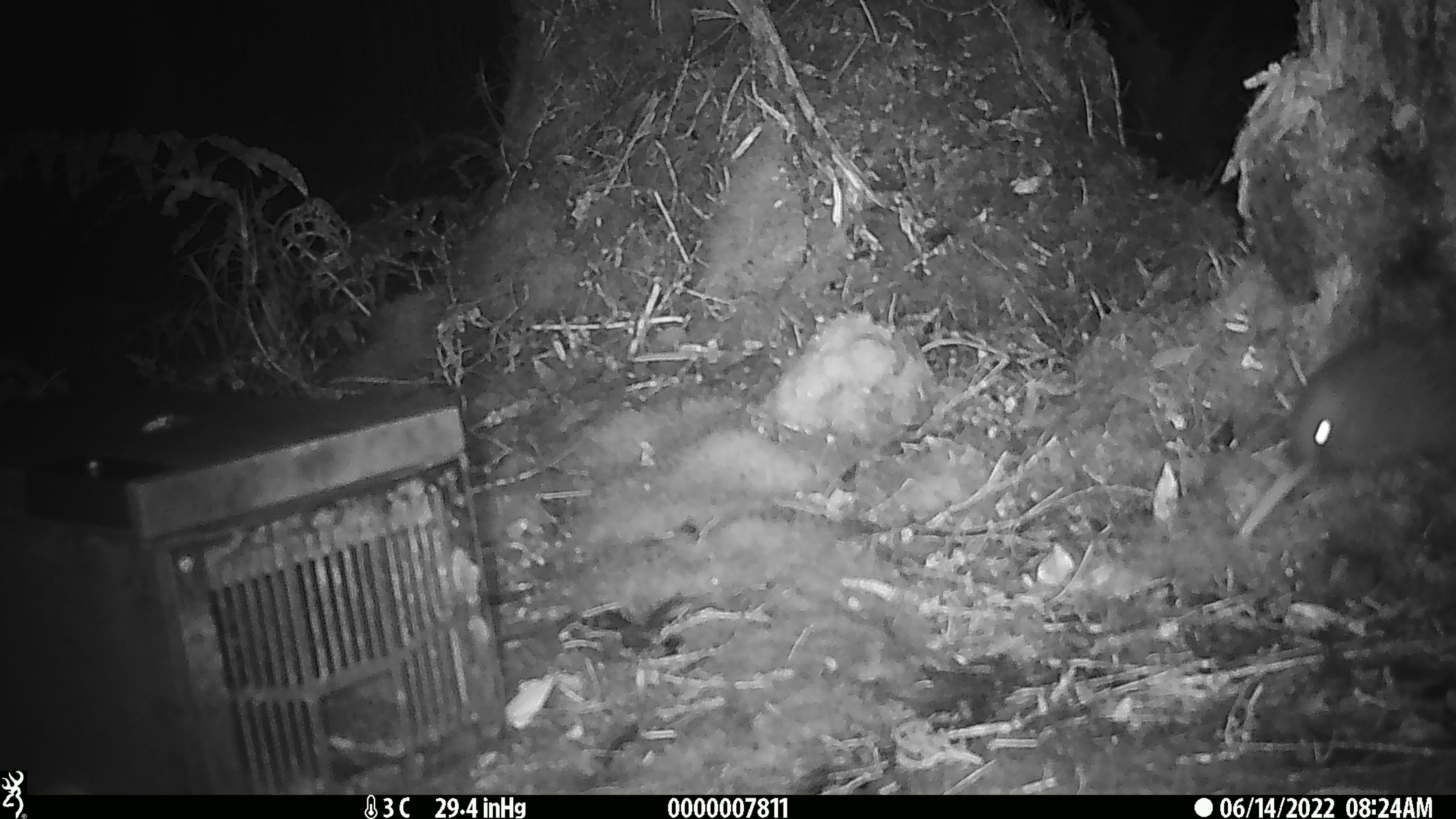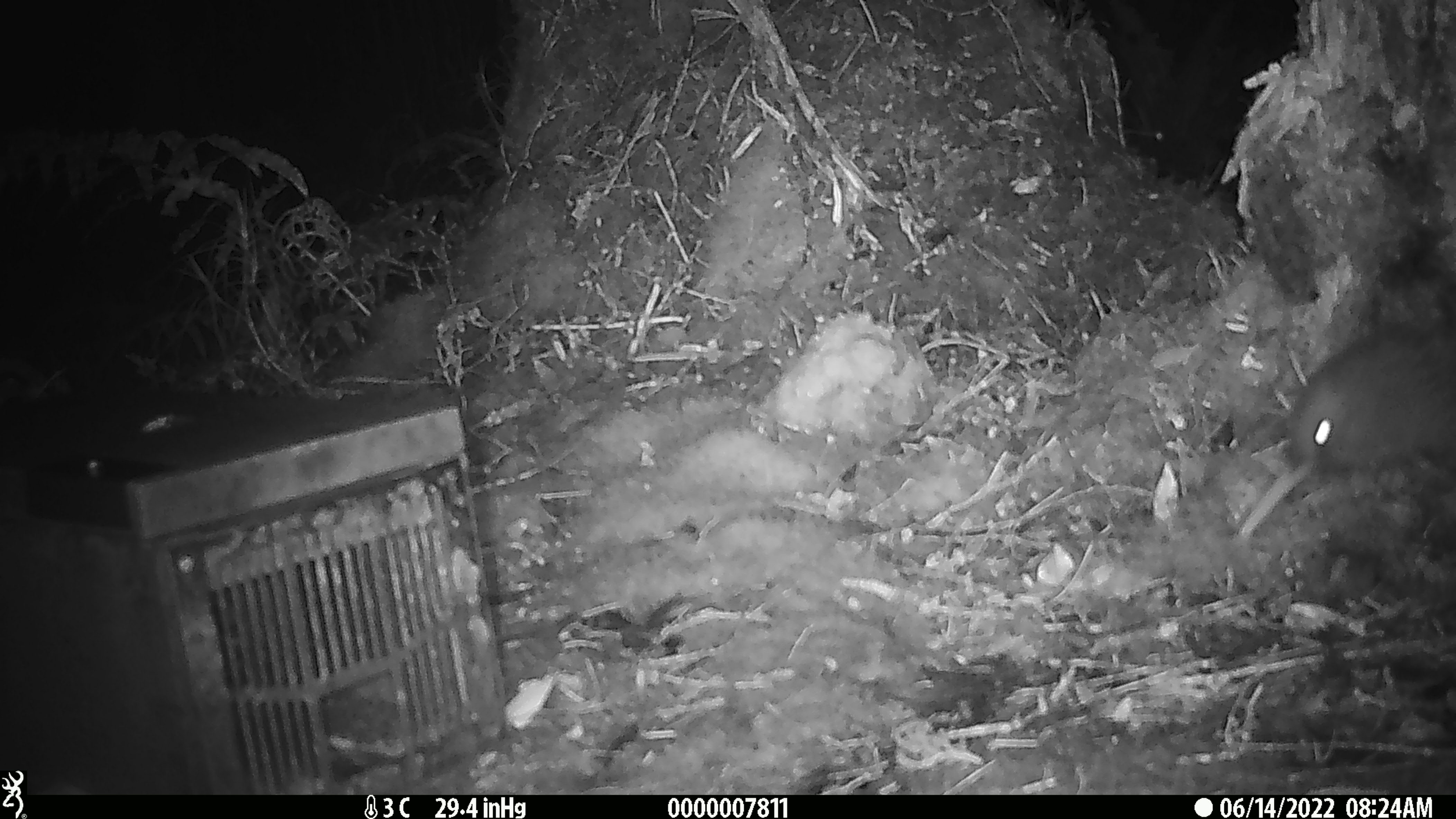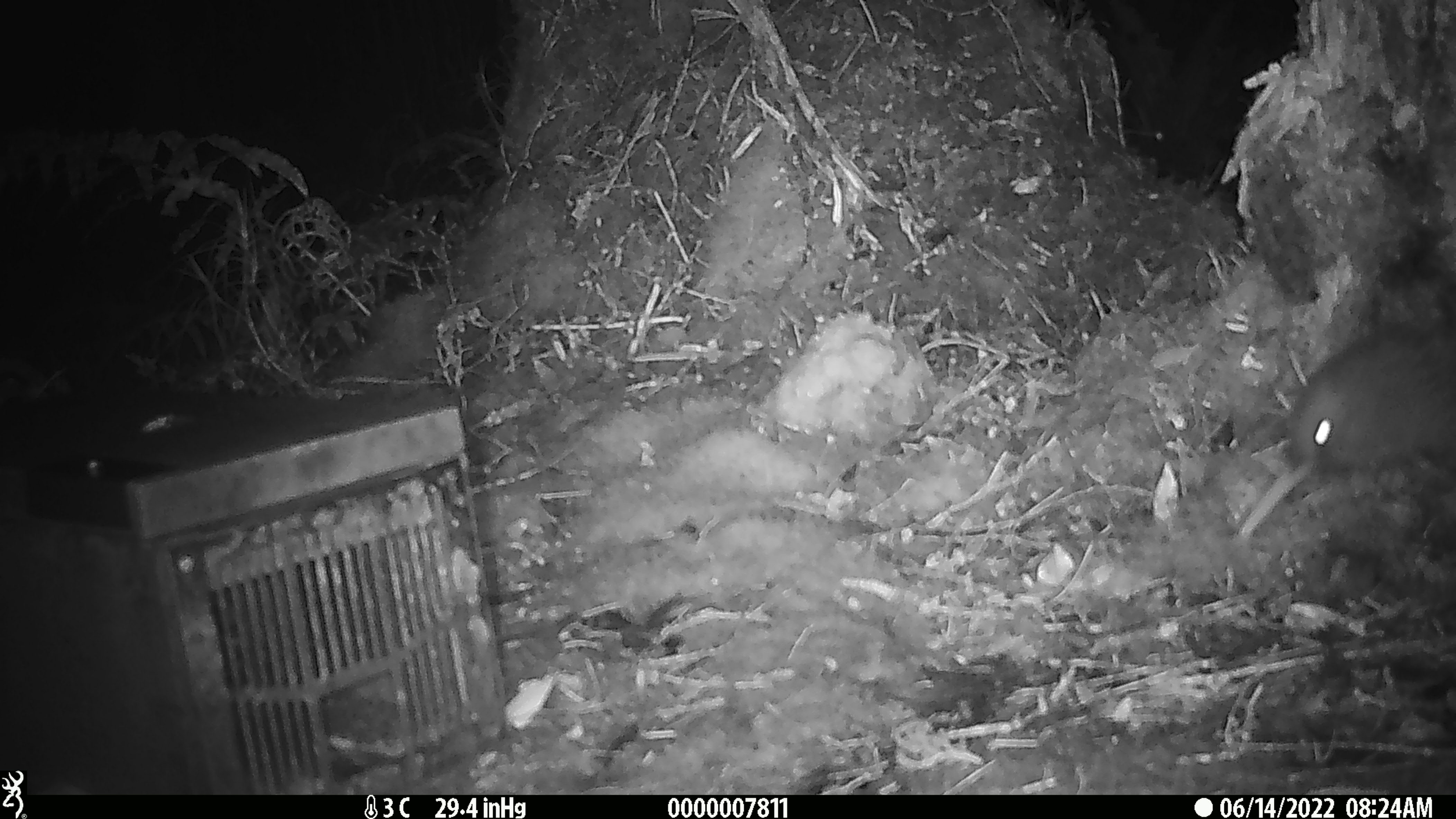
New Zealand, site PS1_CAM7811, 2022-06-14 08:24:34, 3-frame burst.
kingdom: Animalia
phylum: Chordata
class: Aves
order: Apterygiformes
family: Apterygidae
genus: Apteryx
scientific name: Apteryx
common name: kiwi